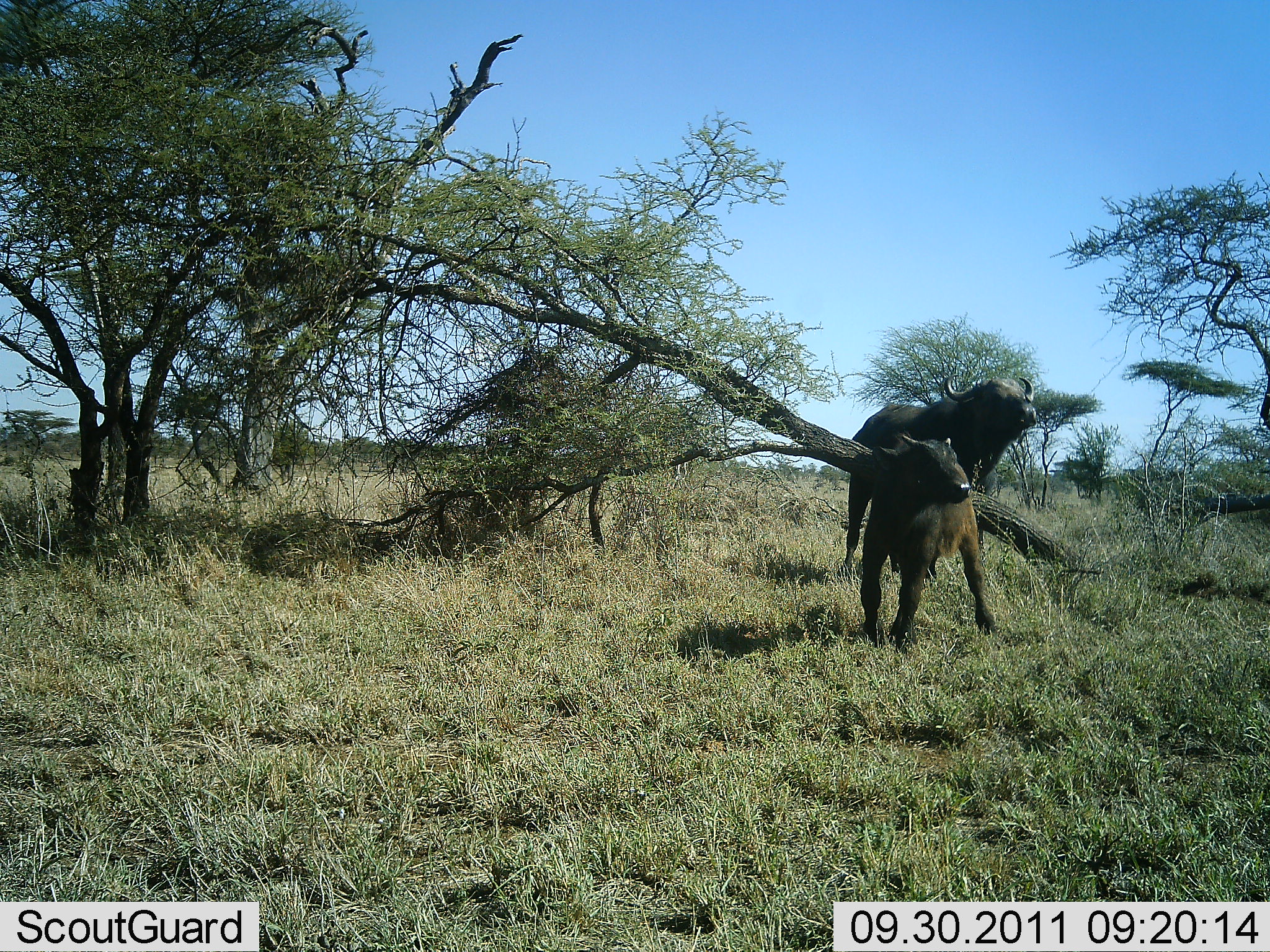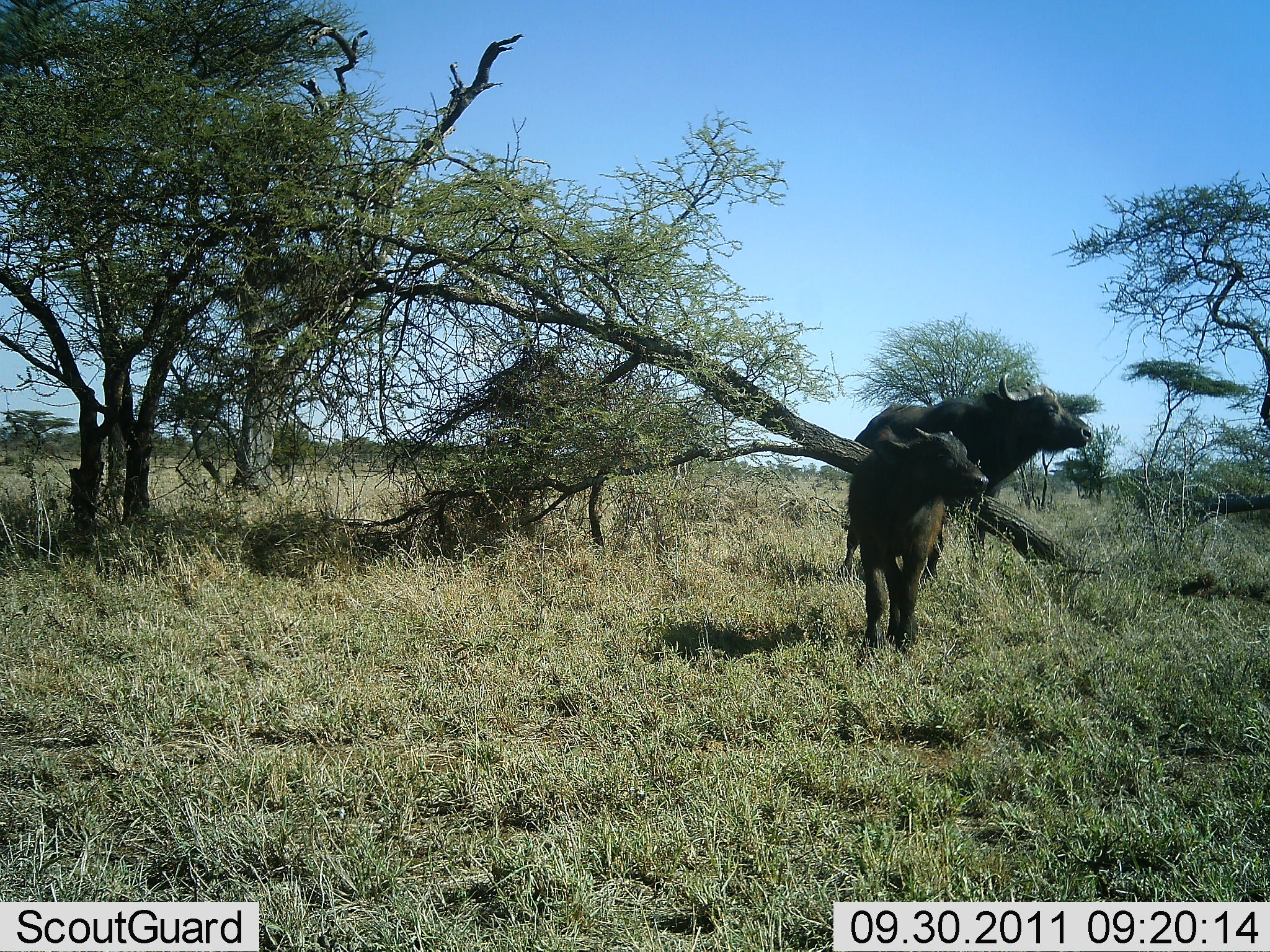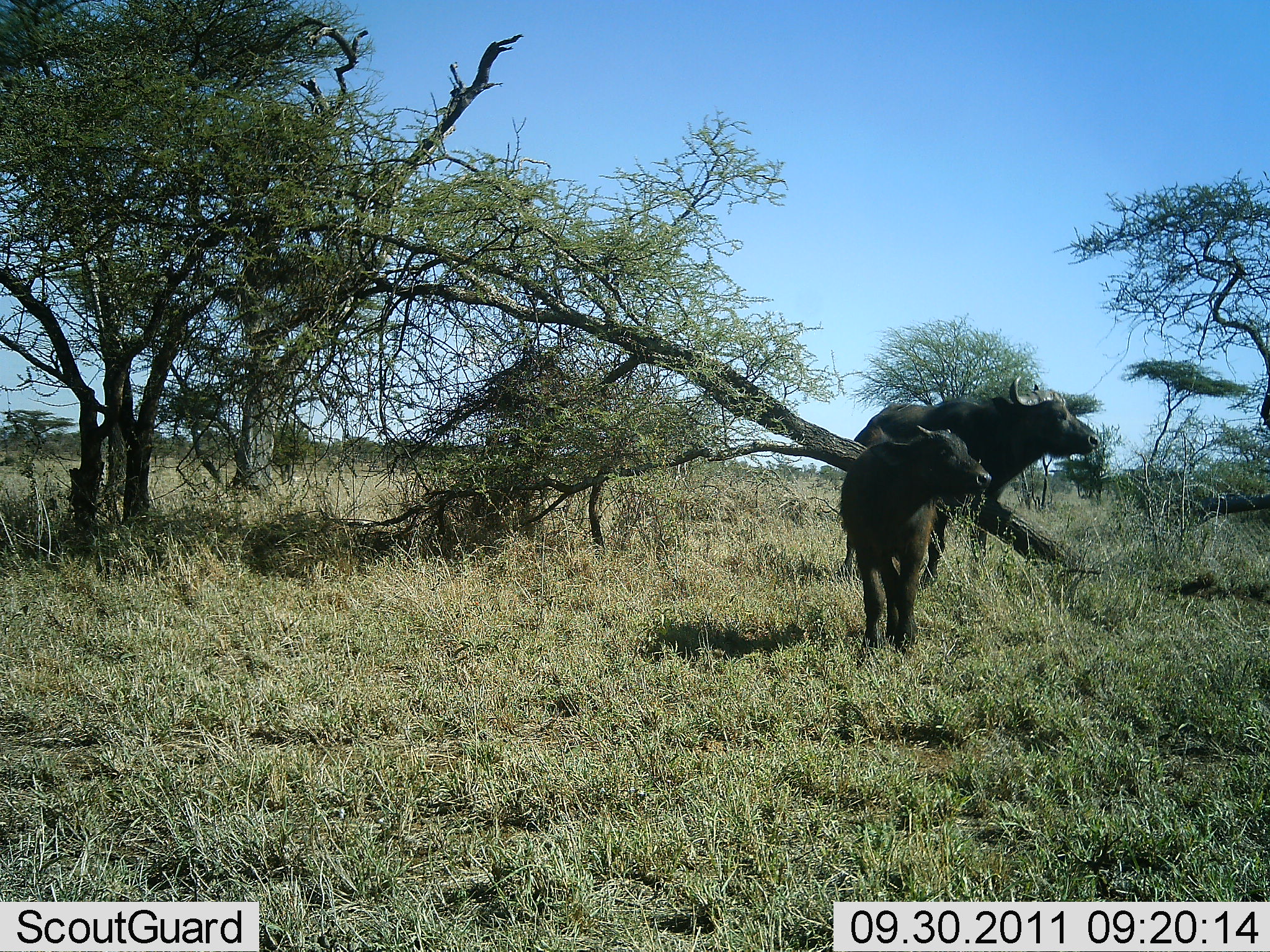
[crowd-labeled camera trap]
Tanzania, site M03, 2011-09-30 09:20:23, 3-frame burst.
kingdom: Animalia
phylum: Chordata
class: Mammalia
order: Artiodactyla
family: Bovidae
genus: Syncerus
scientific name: Syncerus caffer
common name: cape buffalo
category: buffalo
Buffalo (cape buffalo) (Syncerus caffer), count 2. Behavior (volunteer vote fractions): standing 100%, resting 0%, moving 7%, interacting 0%. Young present (vote fraction): 53%. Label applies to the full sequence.